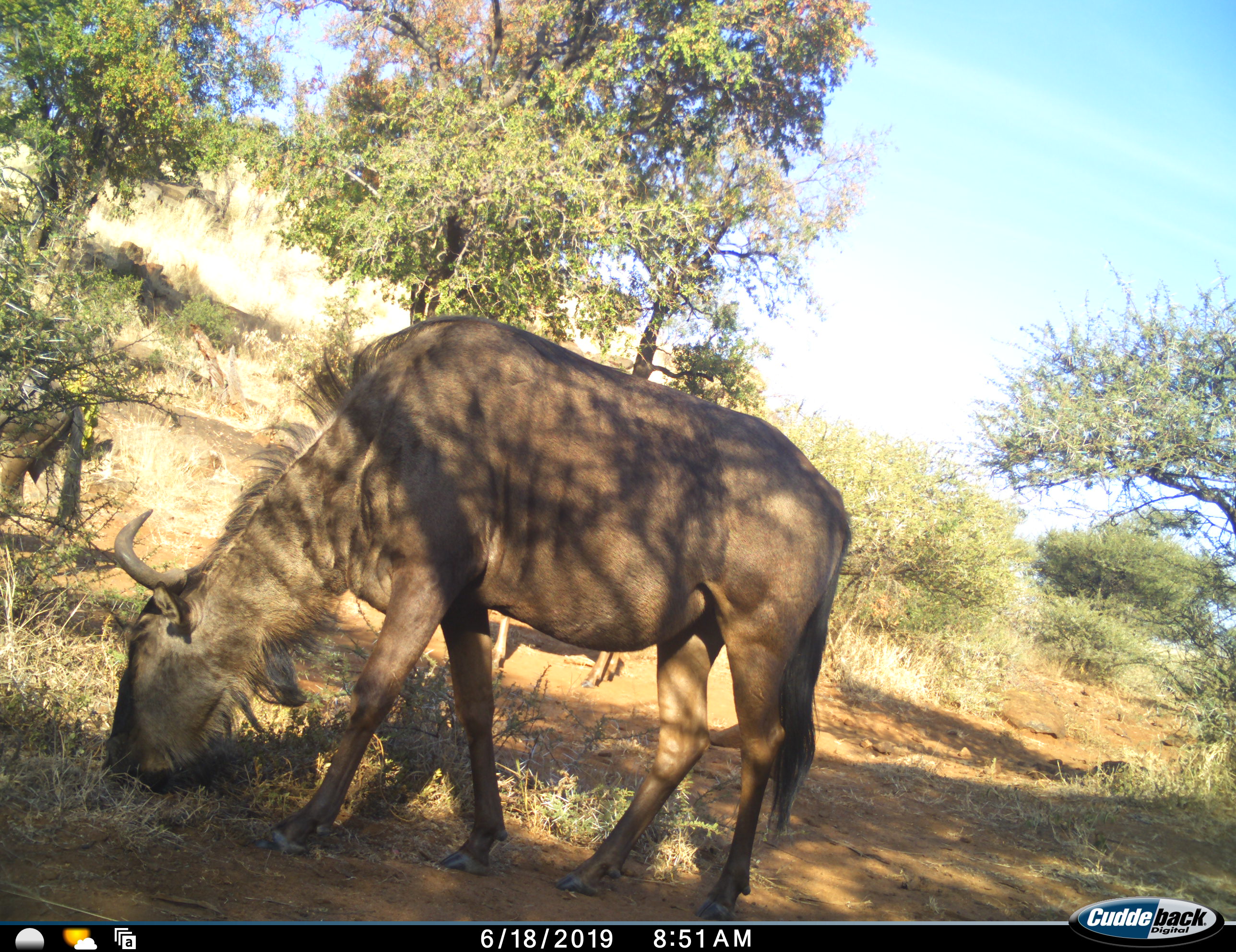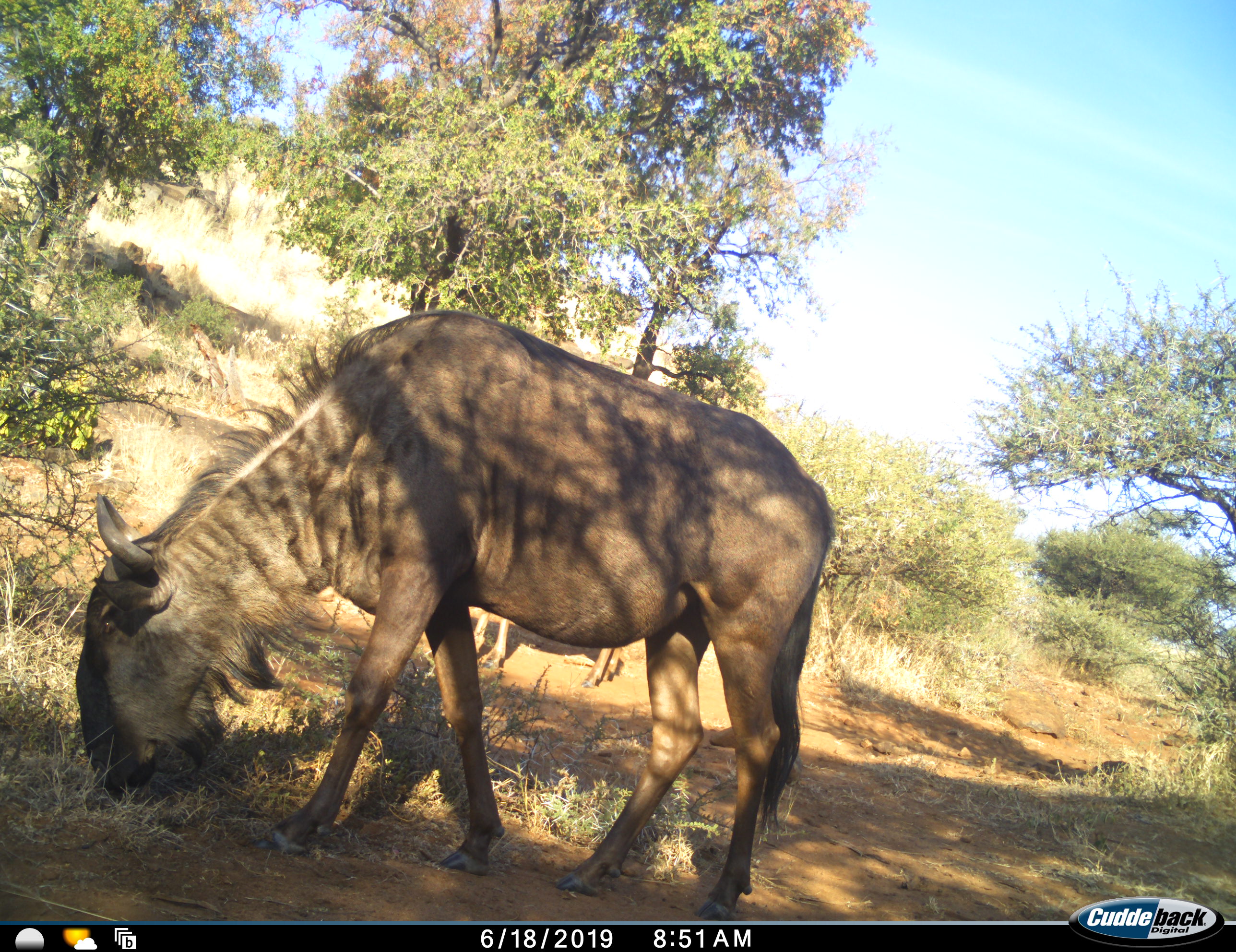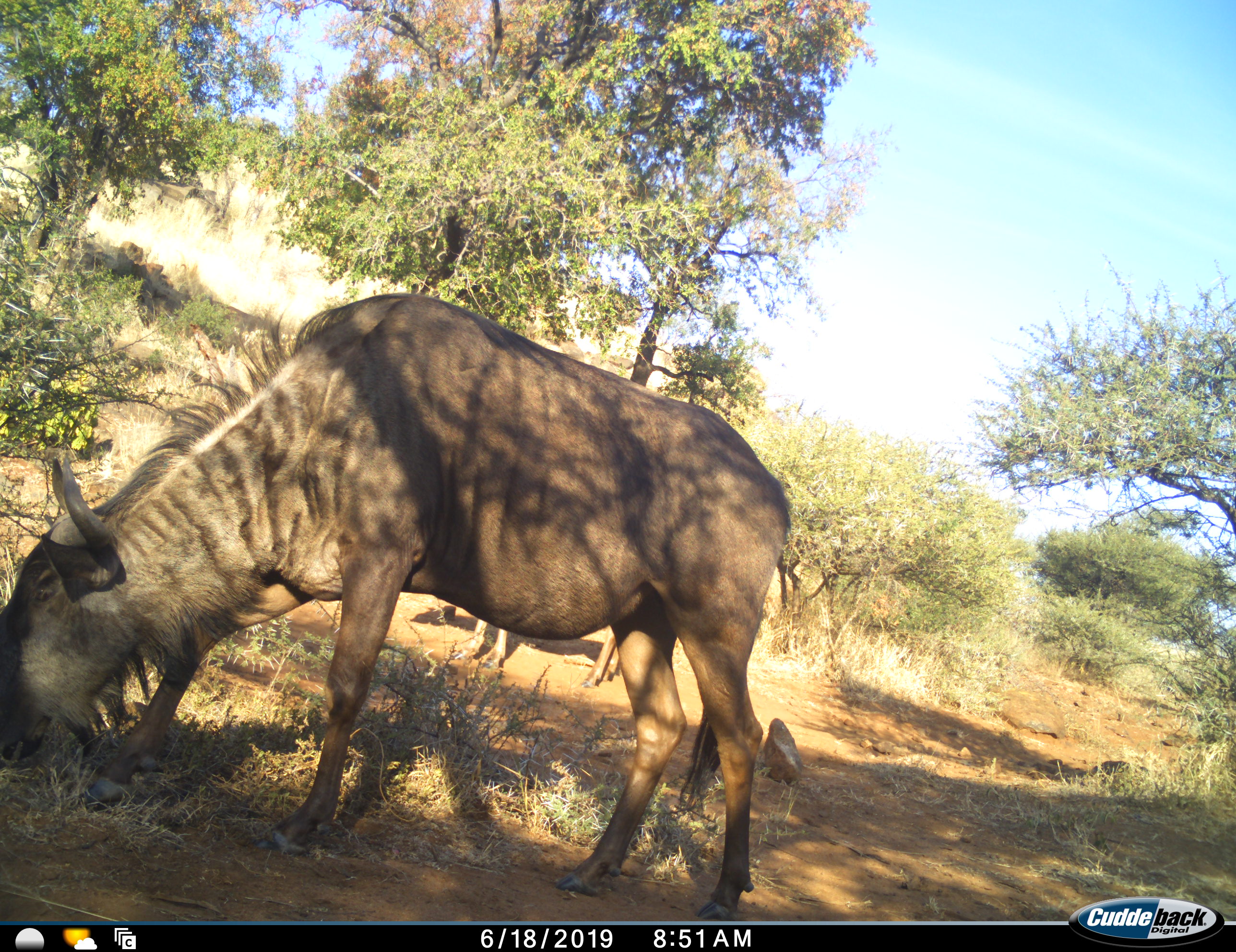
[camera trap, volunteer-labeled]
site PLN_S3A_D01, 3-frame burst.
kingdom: Animalia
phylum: Chordata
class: Mammalia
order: Artiodactyla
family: Bovidae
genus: Connochaetes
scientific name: Connochaetes taurinus taurinus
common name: blue wildebeest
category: wildebeestblue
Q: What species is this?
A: Wildebeestblue (blue wildebeest) (Connochaetes taurinus taurinus).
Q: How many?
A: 3.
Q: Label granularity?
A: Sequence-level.